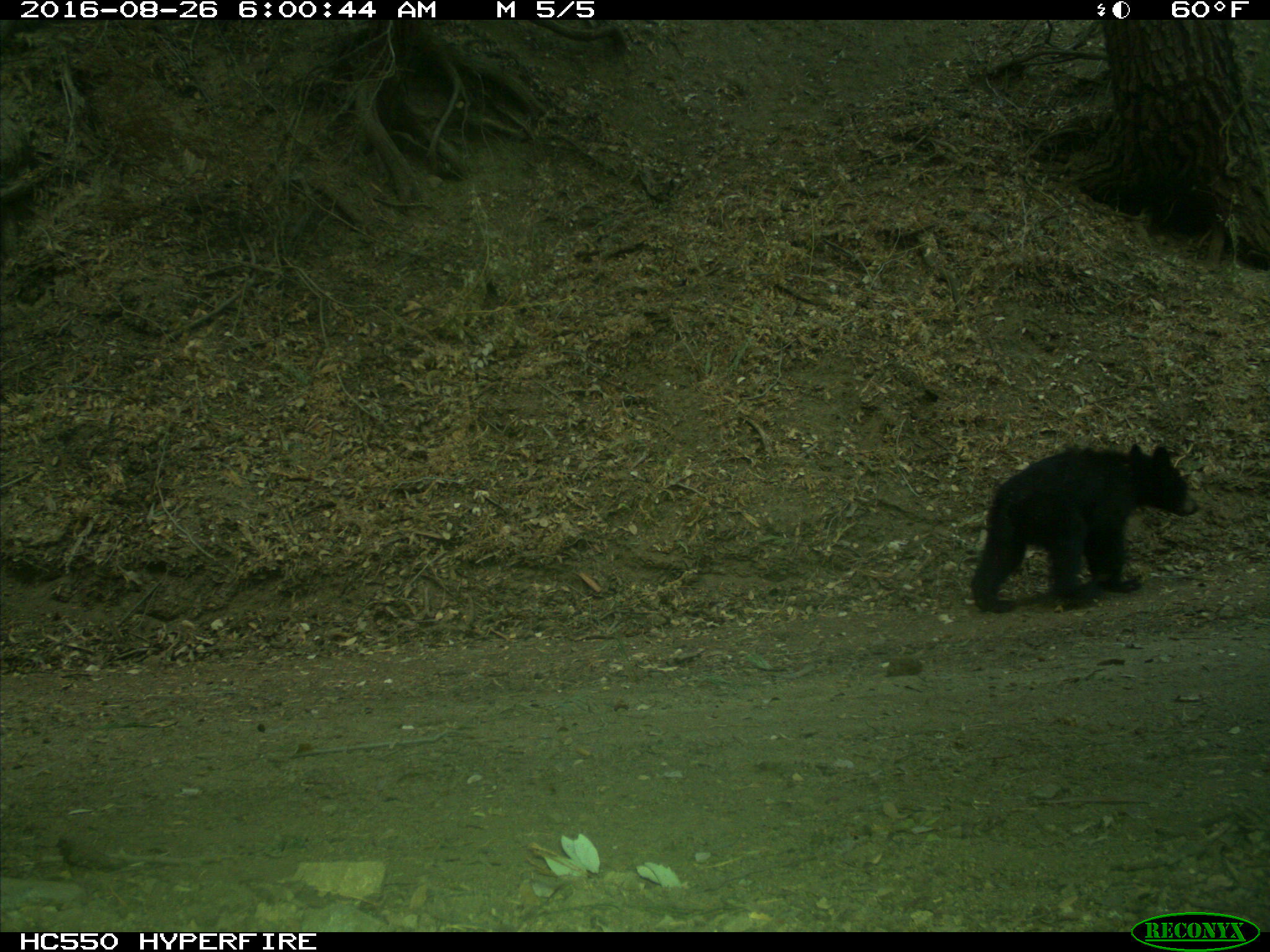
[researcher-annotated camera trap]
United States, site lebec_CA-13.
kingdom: Animalia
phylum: Chordata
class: Mammalia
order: Carnivora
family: Ursidae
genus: Ursus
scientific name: Ursus americanus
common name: american black bear